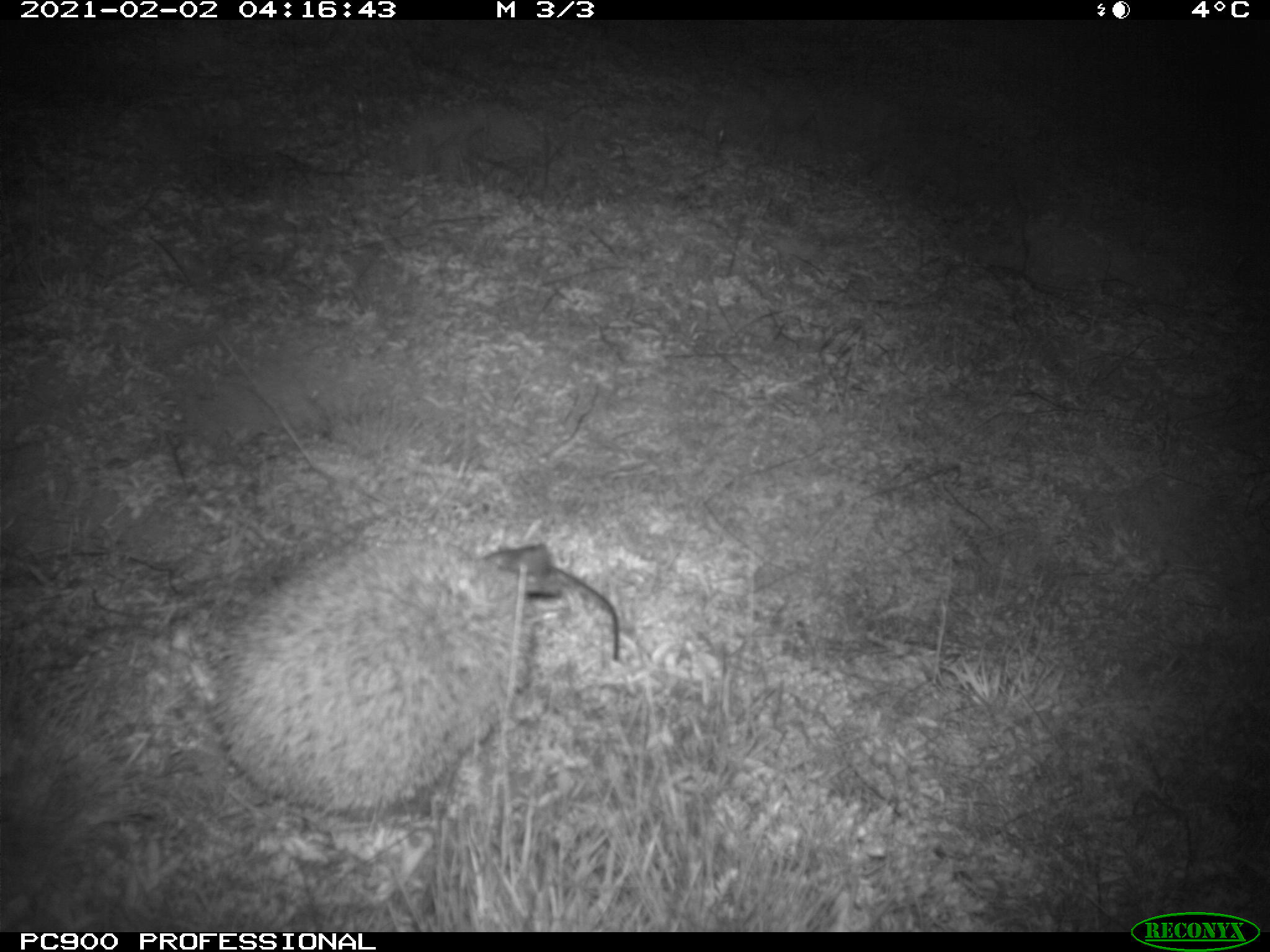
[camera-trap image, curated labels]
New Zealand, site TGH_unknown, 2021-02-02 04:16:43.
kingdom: Animalia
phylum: Chordata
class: Mammalia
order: Eulipotyphla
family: Erinaceidae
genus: Erinaceus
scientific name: Erinaceus europaeus europaeus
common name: european hedgehog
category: hedgehog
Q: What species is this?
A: Hedgehog (european hedgehog) (Erinaceus europaeus europaeus).